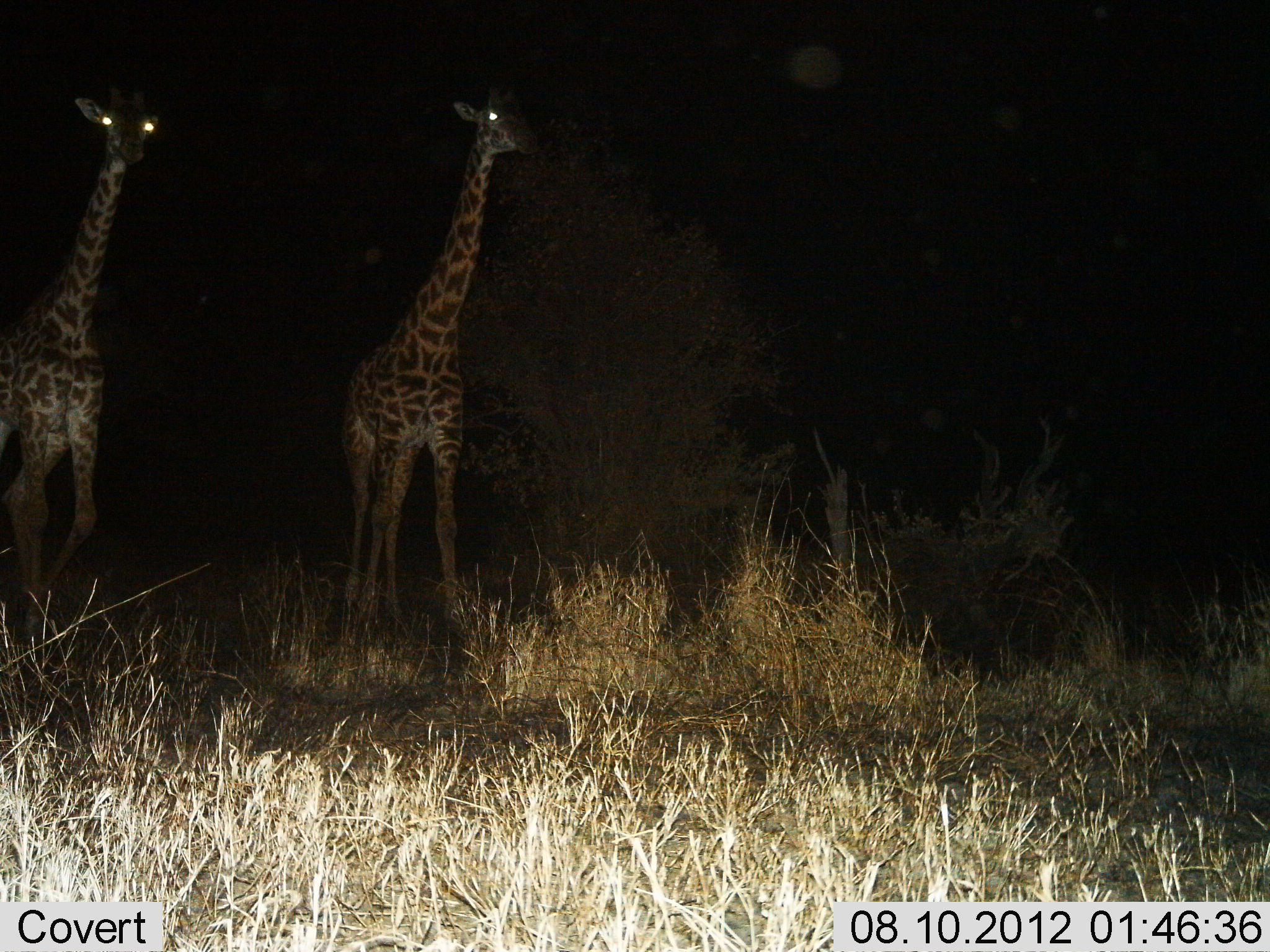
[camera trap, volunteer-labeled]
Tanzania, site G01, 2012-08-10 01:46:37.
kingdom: Animalia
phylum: Chordata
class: Mammalia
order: Artiodactyla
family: Giraffidae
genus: Giraffa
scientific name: Giraffa camelopardalis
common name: giraffe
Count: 2.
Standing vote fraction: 90%.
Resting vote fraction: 0%.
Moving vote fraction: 10%.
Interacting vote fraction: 0%.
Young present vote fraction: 0%.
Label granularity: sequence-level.